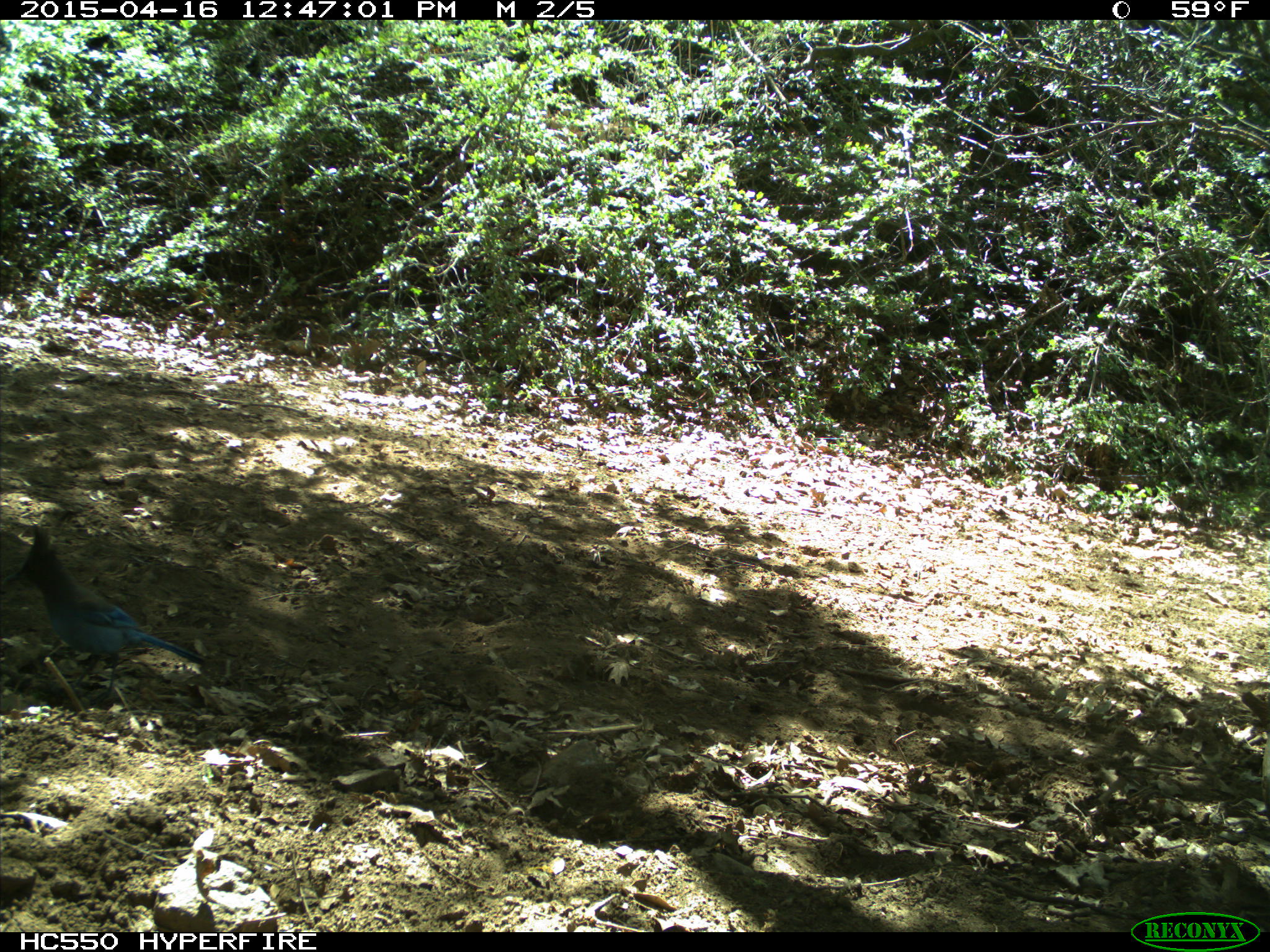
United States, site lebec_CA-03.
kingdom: Animalia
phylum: Chordata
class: Aves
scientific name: Aves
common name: birds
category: unidentified bird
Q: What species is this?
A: Unidentified bird (birds) (Aves).